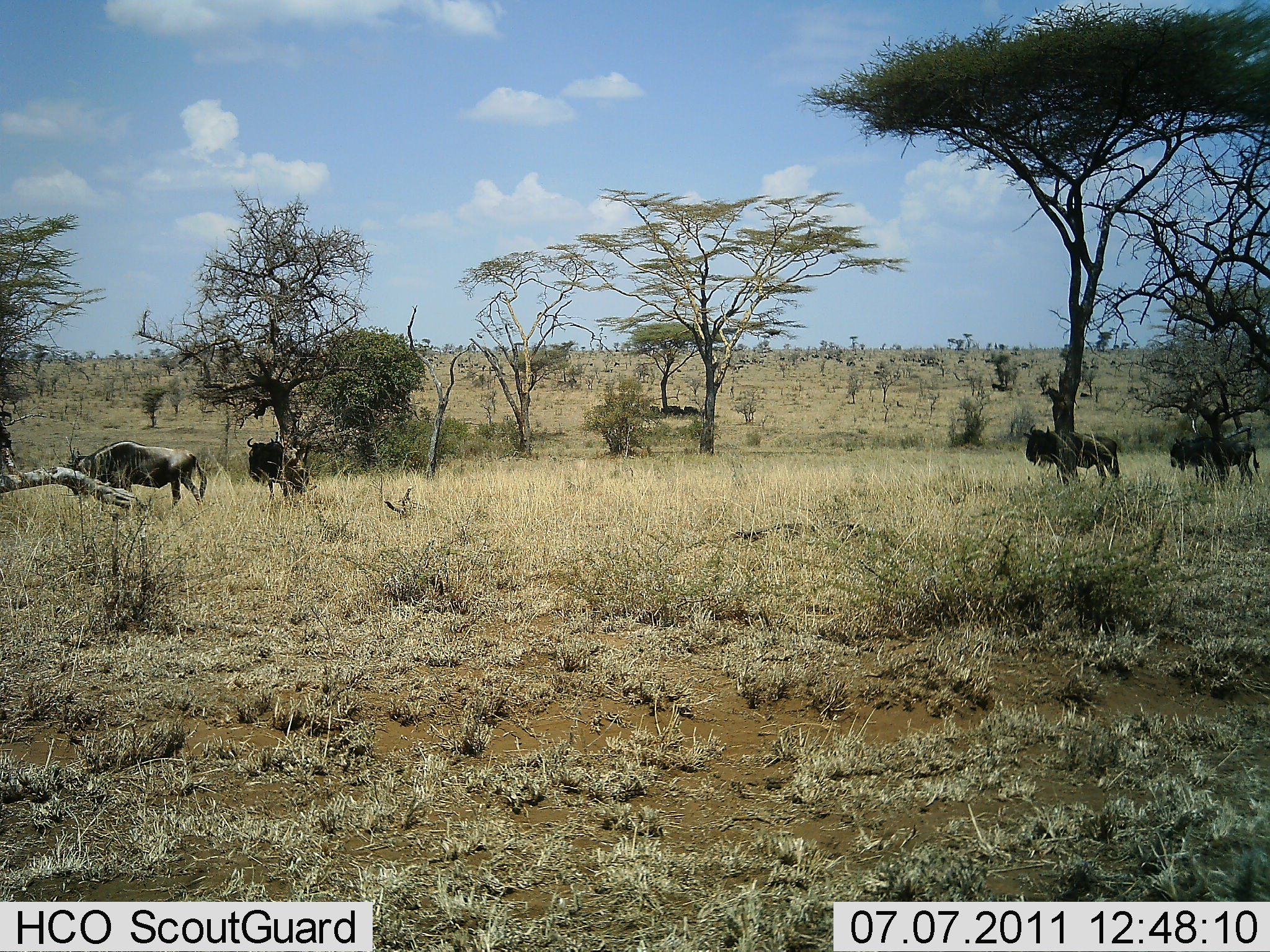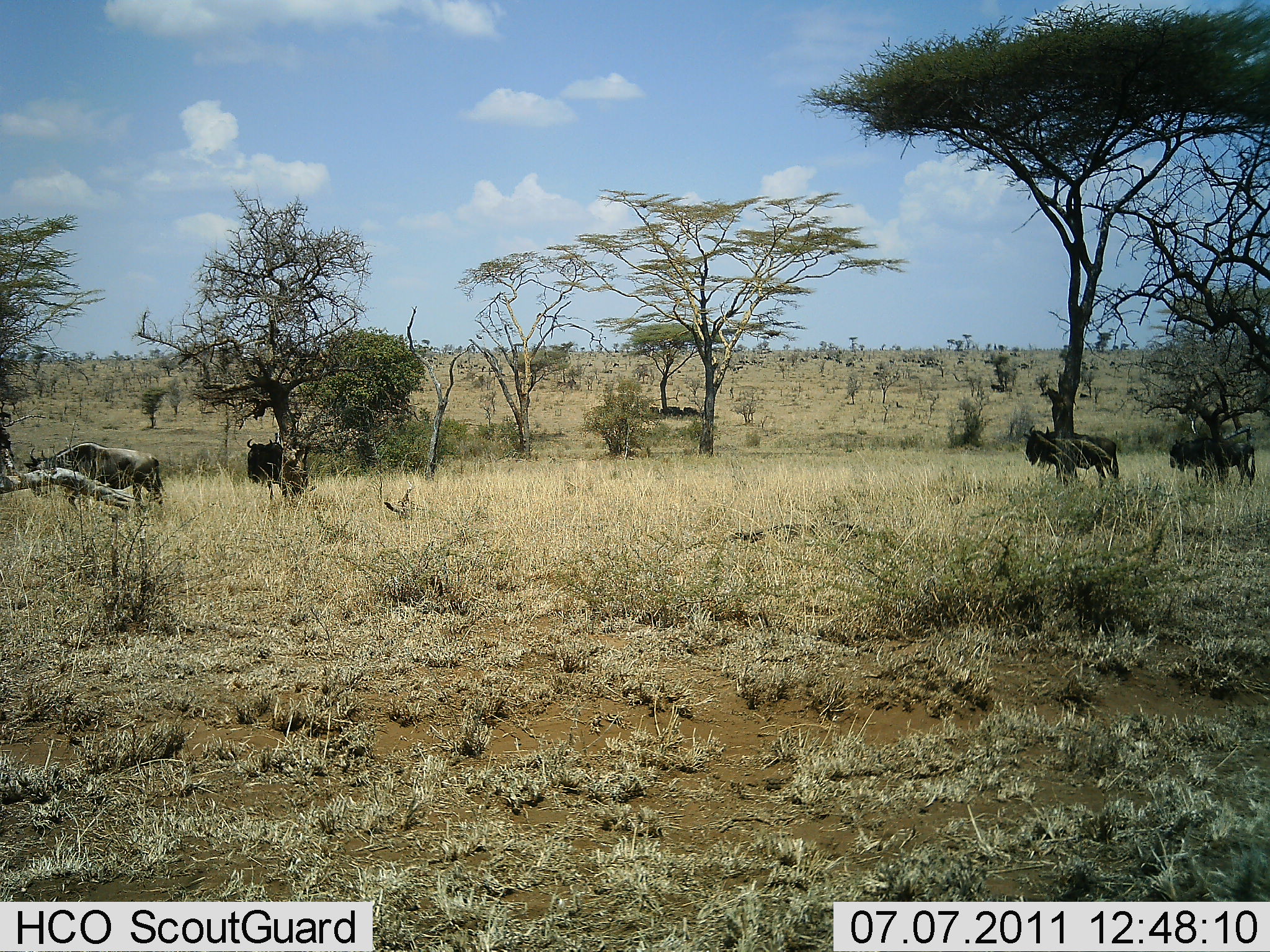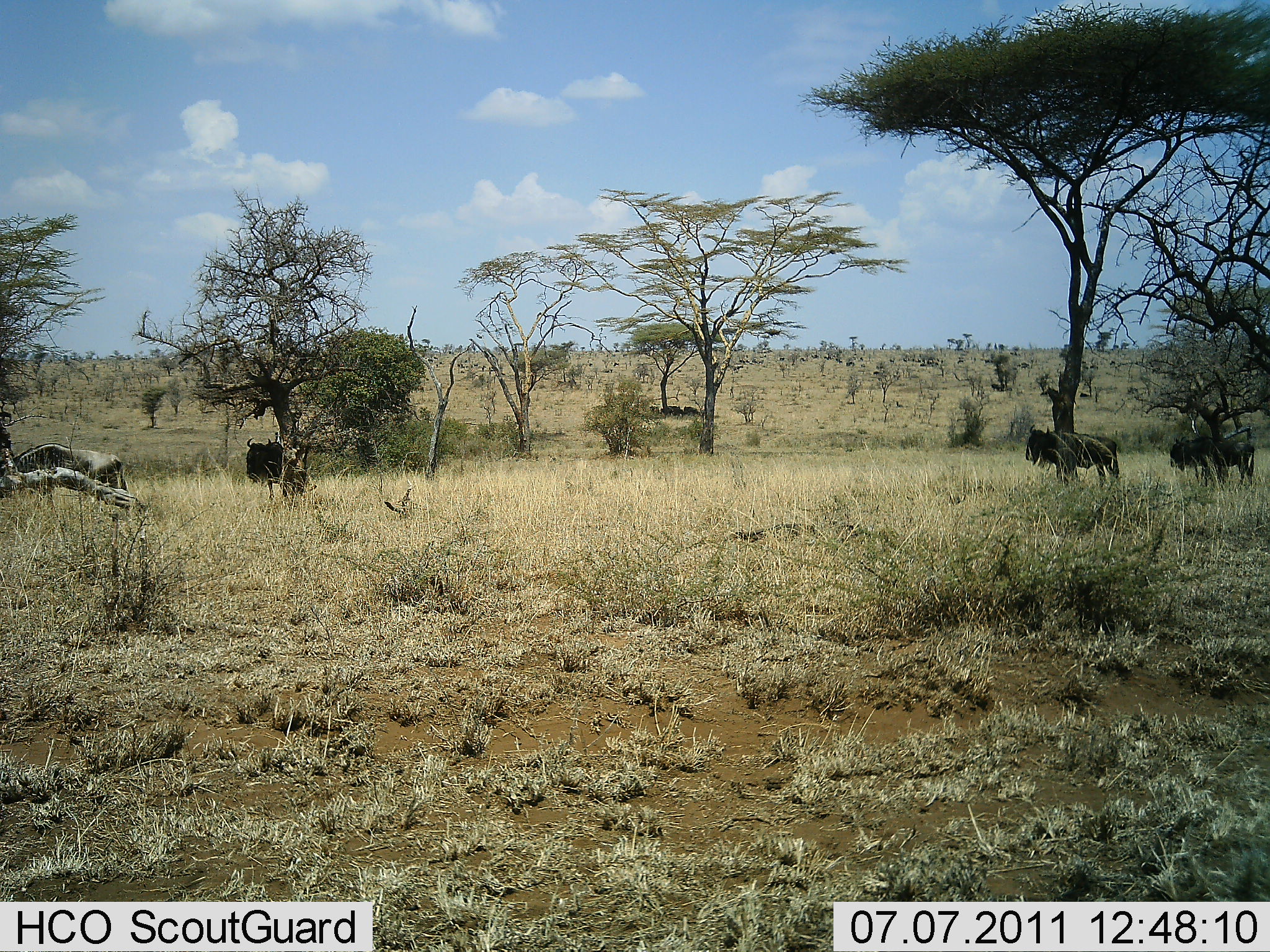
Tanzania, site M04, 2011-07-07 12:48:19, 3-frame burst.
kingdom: Animalia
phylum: Chordata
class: Mammalia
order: Artiodactyla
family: Bovidae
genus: Connochaetes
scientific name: Connochaetes taurinus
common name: blue wildebeest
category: wildebeest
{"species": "wildebeest (blue wildebeest) (Connochaetes taurinus)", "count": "4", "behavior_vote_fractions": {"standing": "80%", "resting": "10%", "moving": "70%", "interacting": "0%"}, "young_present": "0%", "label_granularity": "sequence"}